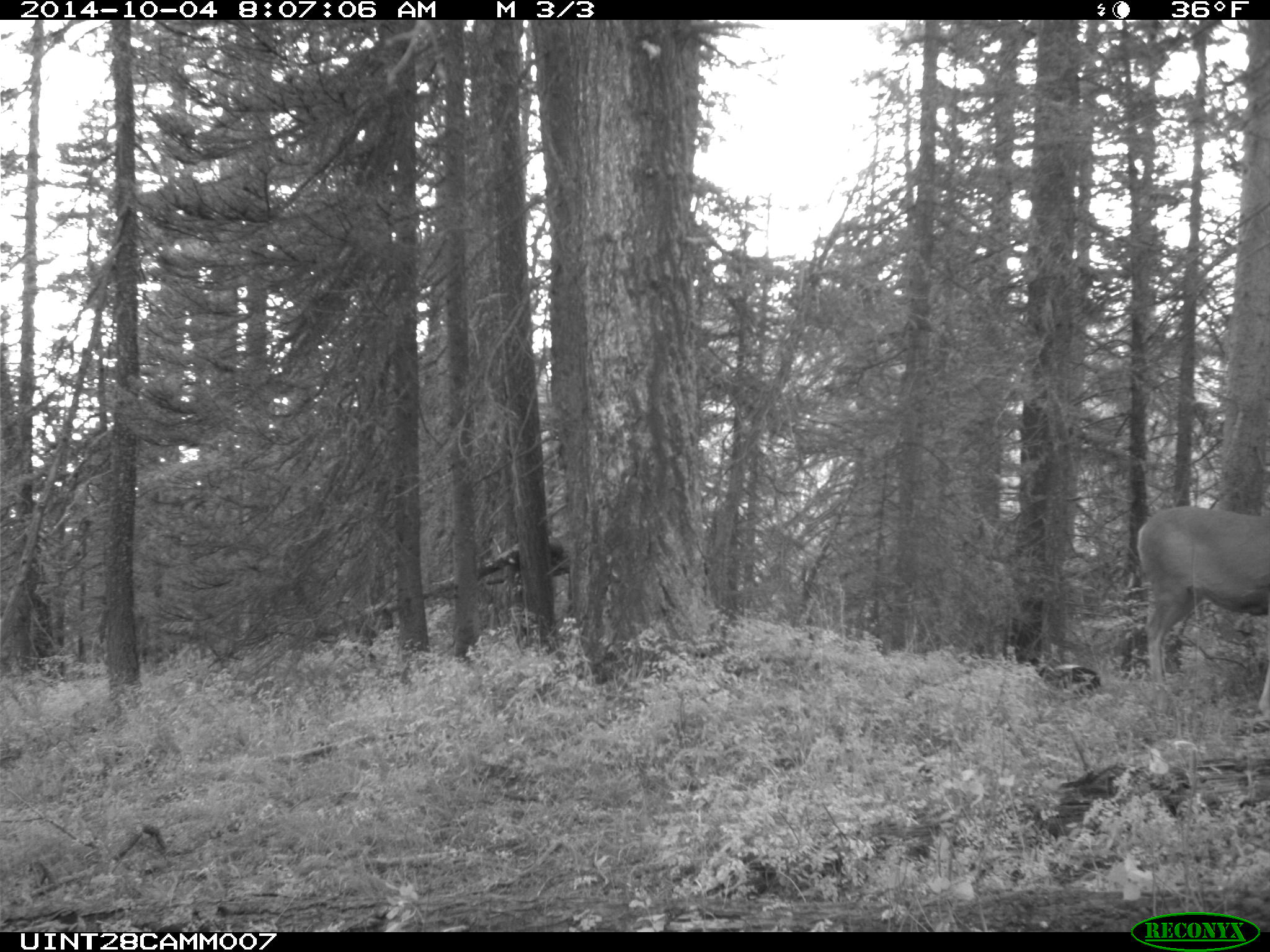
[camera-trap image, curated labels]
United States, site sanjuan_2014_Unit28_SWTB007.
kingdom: Animalia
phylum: Chordata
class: Mammalia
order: Artiodactyla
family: Cervidae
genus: Odocoileus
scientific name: Odocoileus hemionus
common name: mule deer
Odocoileus hemionus (mule deer).